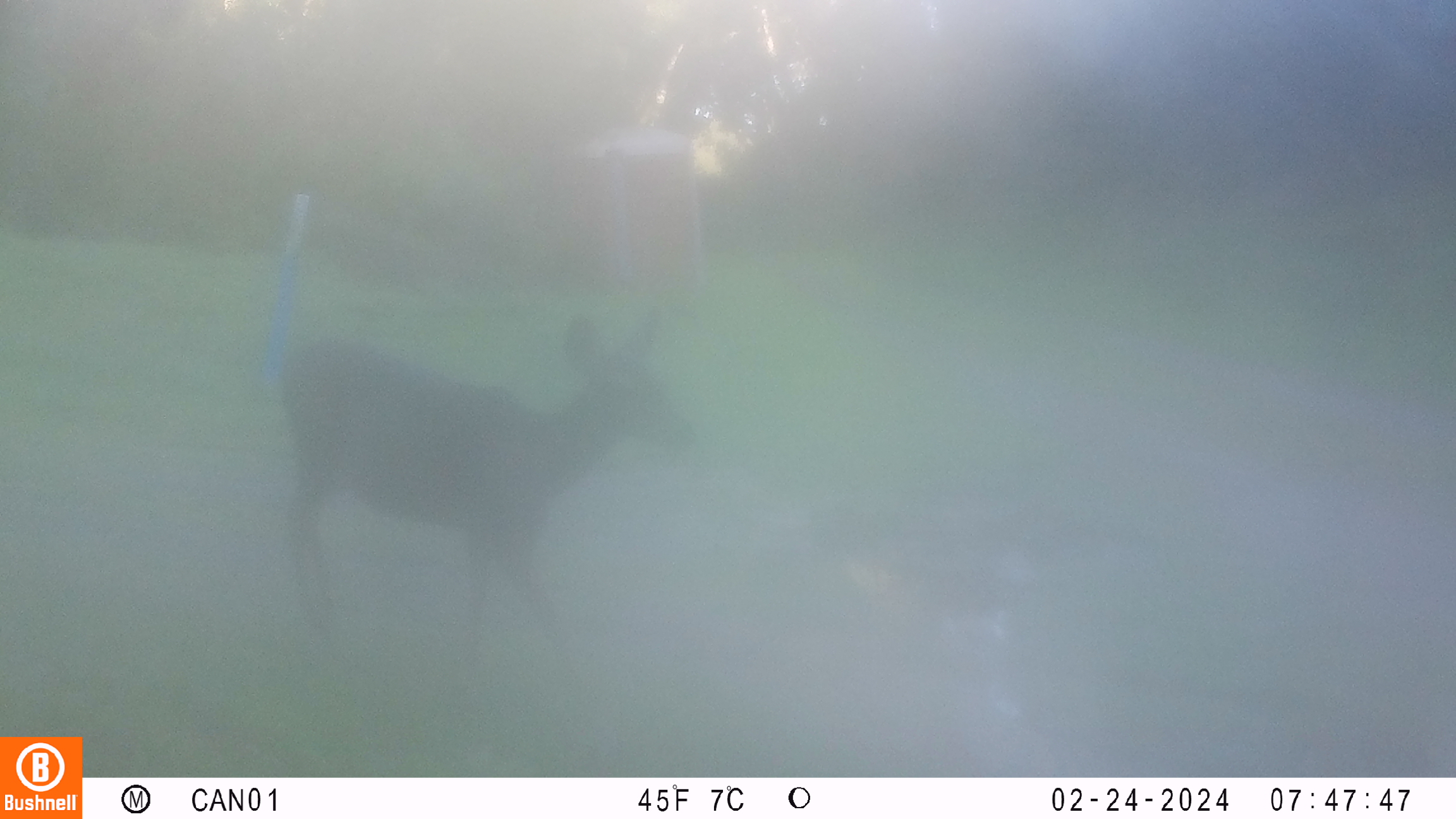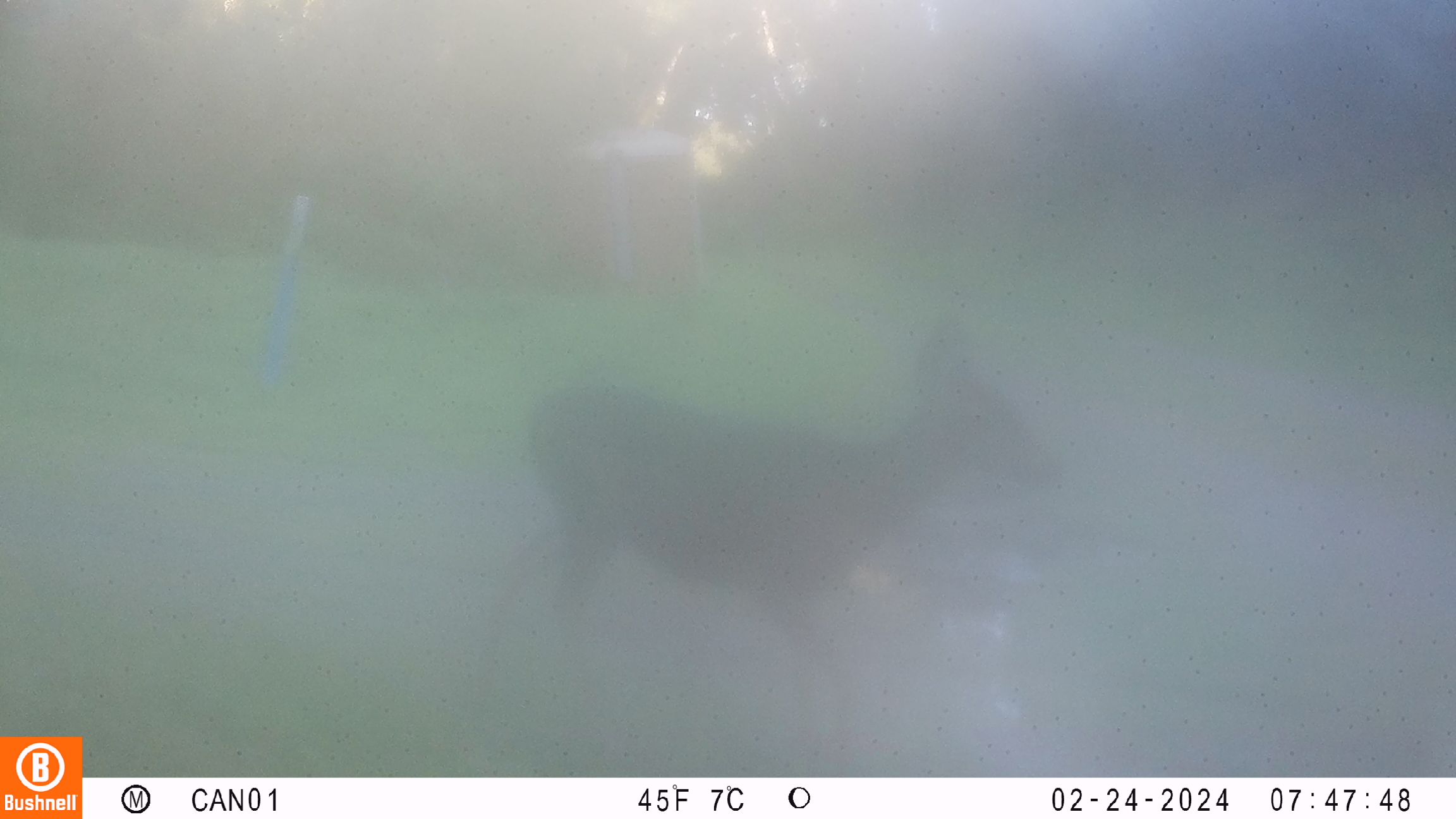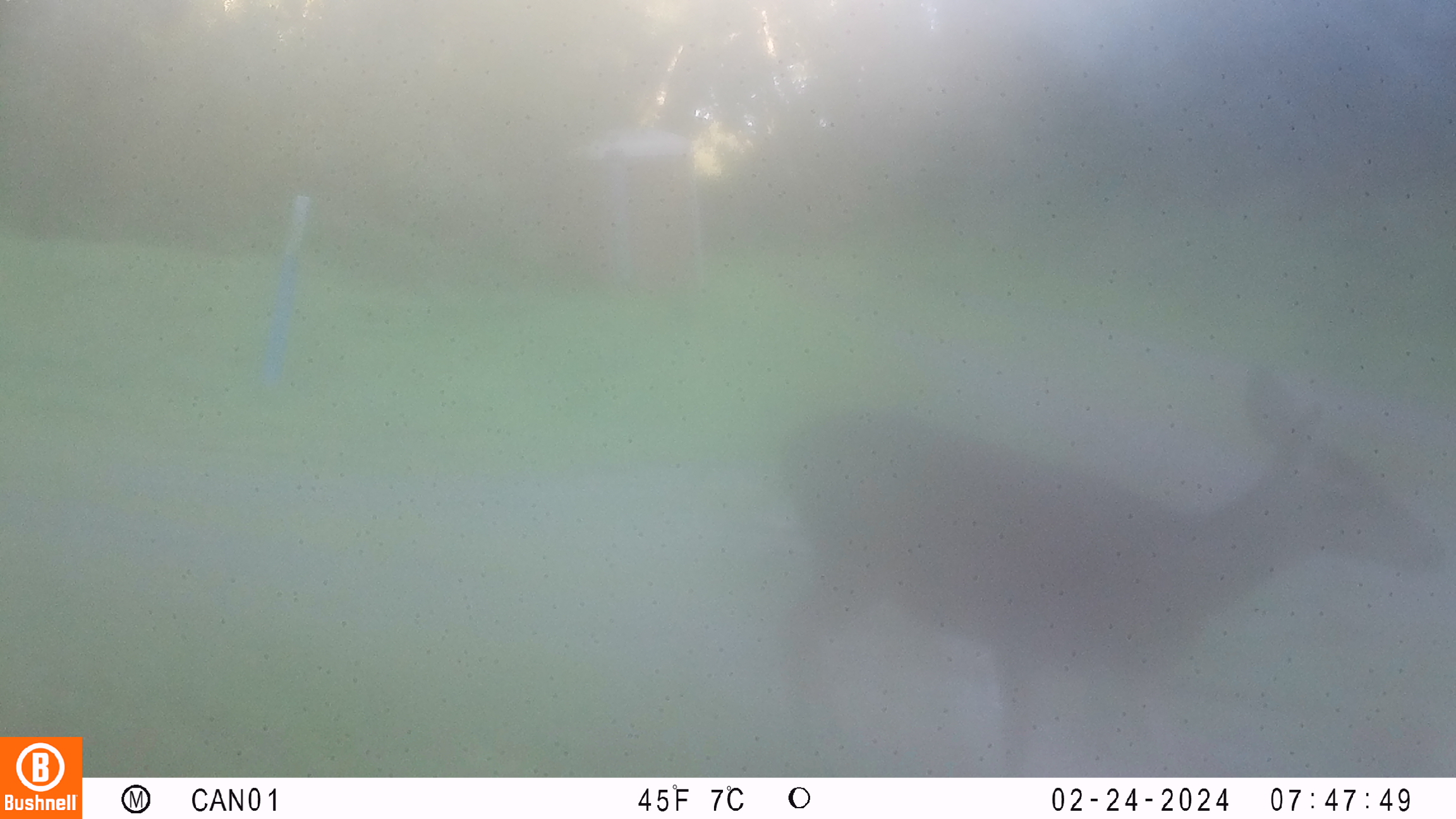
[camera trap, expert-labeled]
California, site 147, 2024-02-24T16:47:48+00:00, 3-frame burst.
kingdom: Animalia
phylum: Chordata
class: Mammalia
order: Artiodactyla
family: Cervidae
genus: Odocoileus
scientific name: Odocoileus hemionus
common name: mule deer